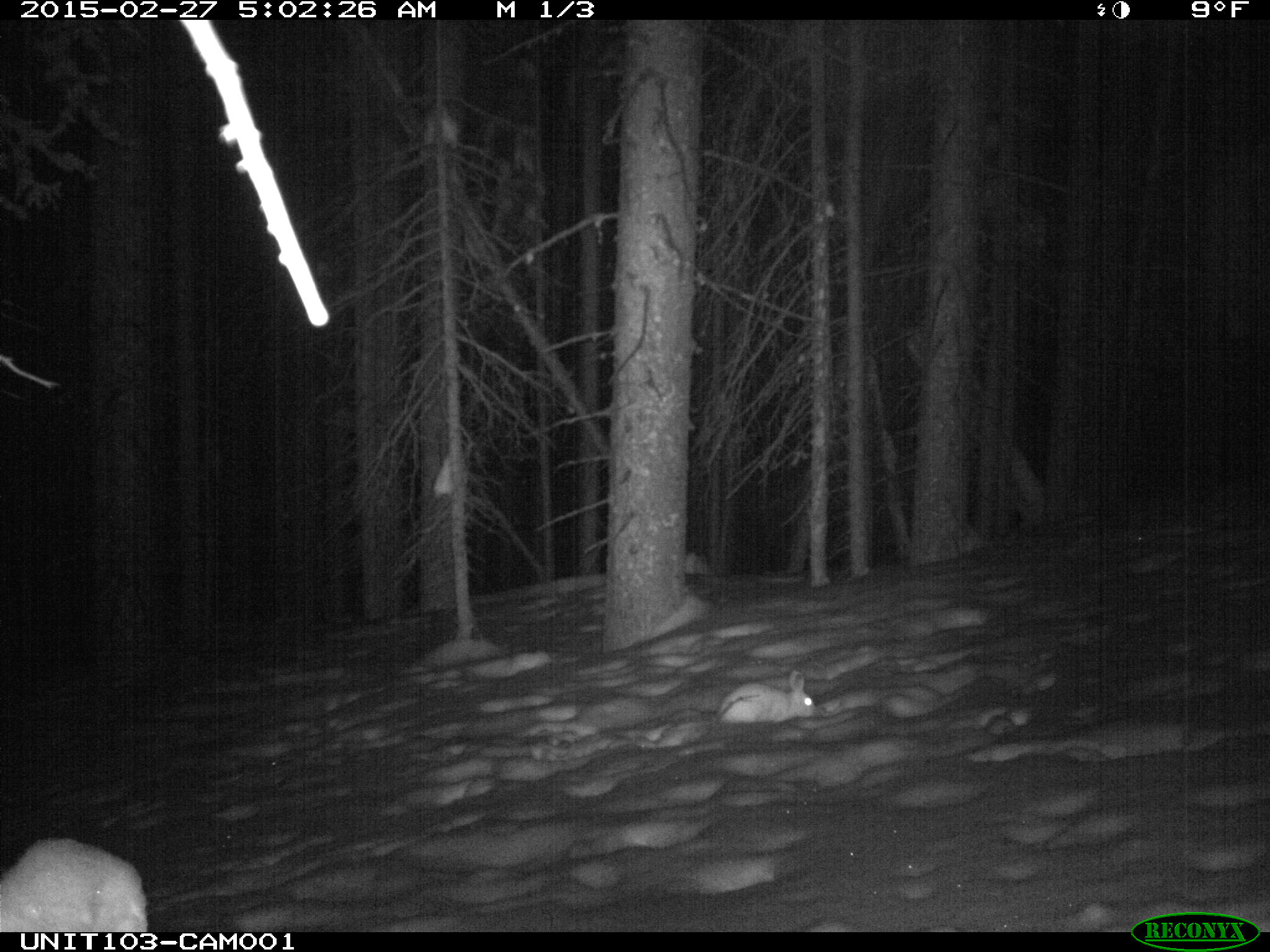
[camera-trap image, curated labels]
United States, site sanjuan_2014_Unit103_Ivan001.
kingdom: Animalia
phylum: Chordata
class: Mammalia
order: Lagomorpha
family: Leporidae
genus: Lepus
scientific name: Lepus americanus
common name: snowshoe hare